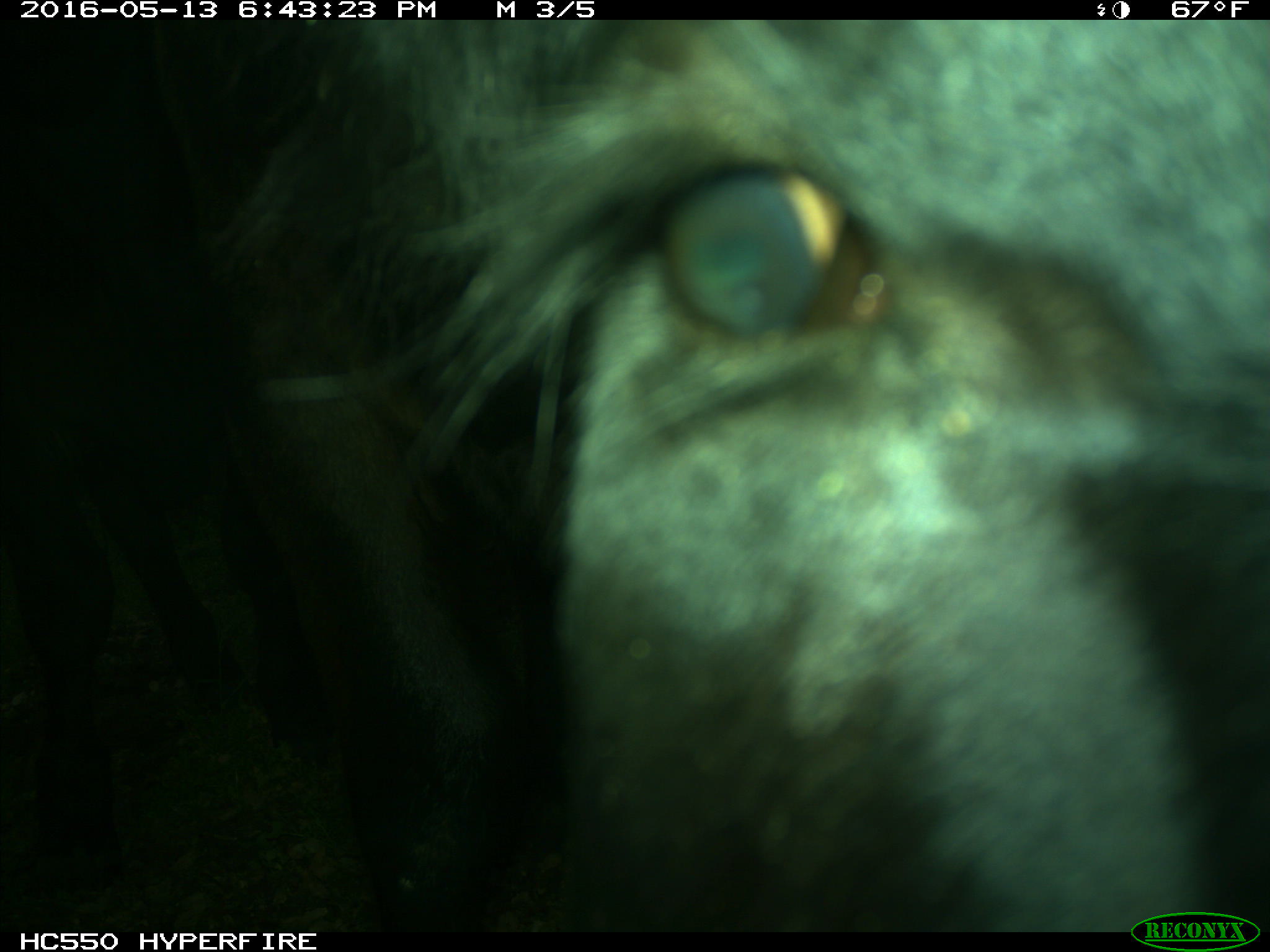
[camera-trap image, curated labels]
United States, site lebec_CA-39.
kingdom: Animalia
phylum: Chordata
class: Mammalia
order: Artiodactyla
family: Bovidae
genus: Bos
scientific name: Bos taurus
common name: domestic cow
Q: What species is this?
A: Bos taurus (domestic cow).